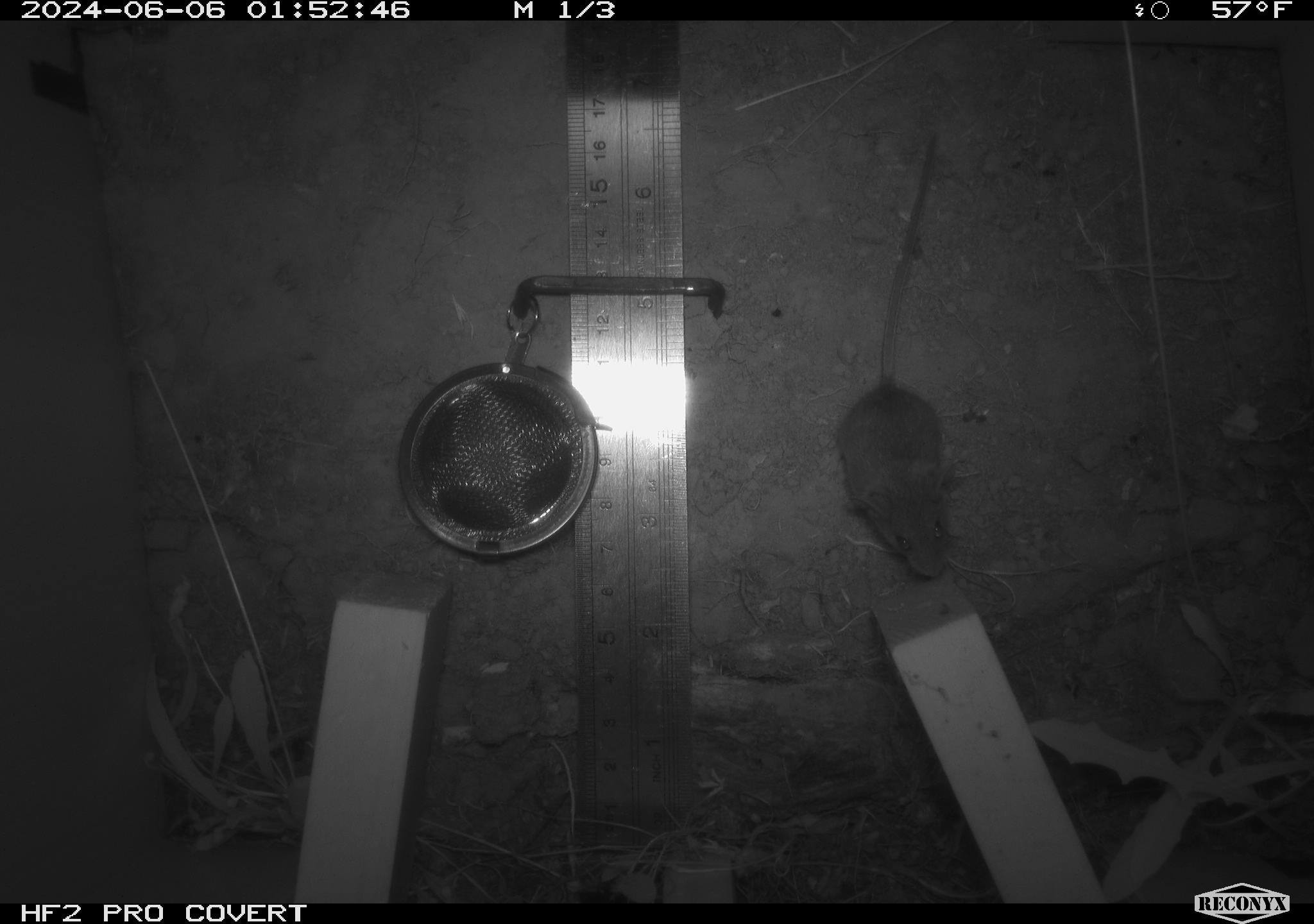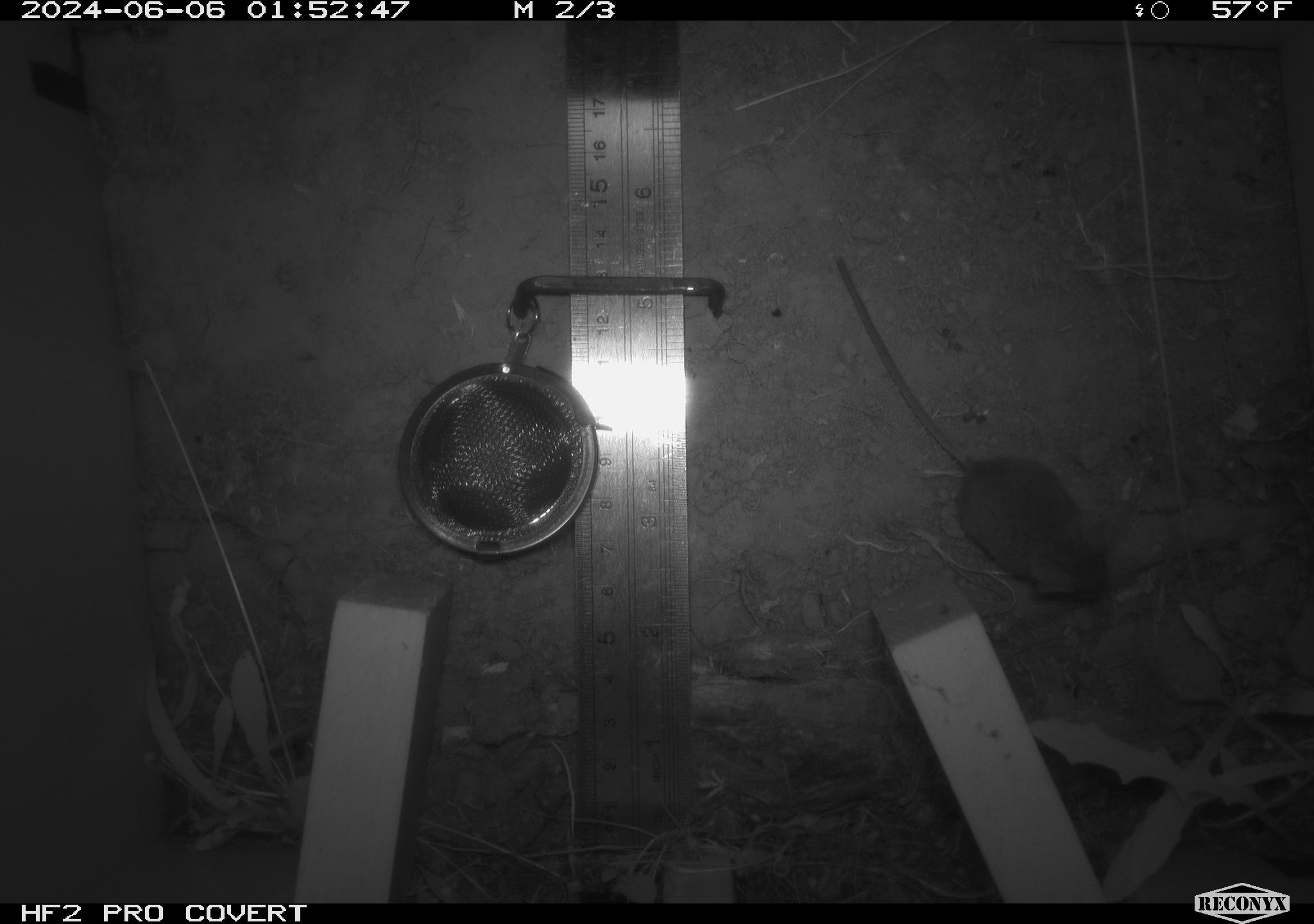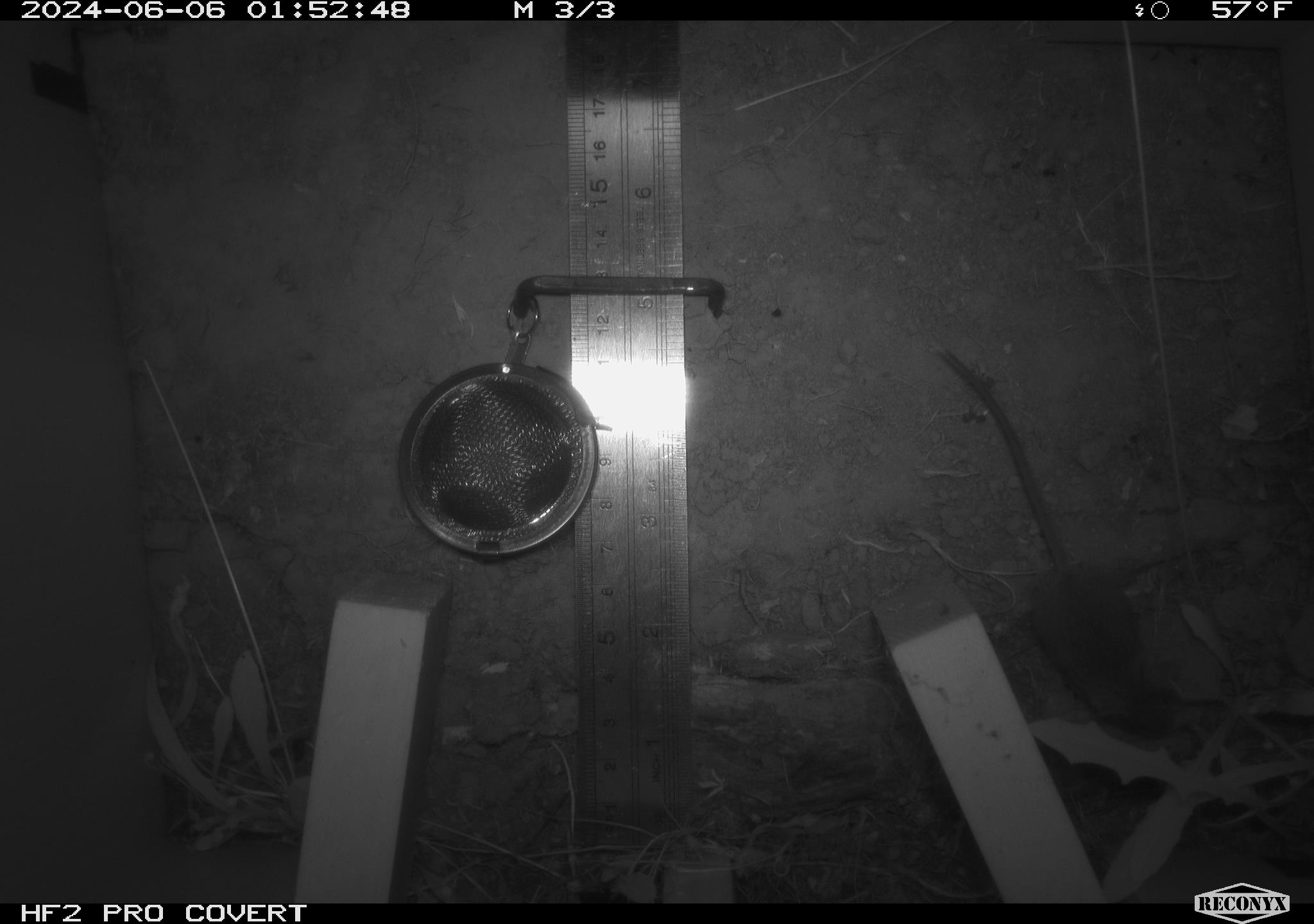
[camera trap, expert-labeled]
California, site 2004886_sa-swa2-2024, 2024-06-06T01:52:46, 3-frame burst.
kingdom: Animalia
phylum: Chordata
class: Mammalia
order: Rodentia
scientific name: Rodentia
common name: mouse species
Mouse species (Rodentia).